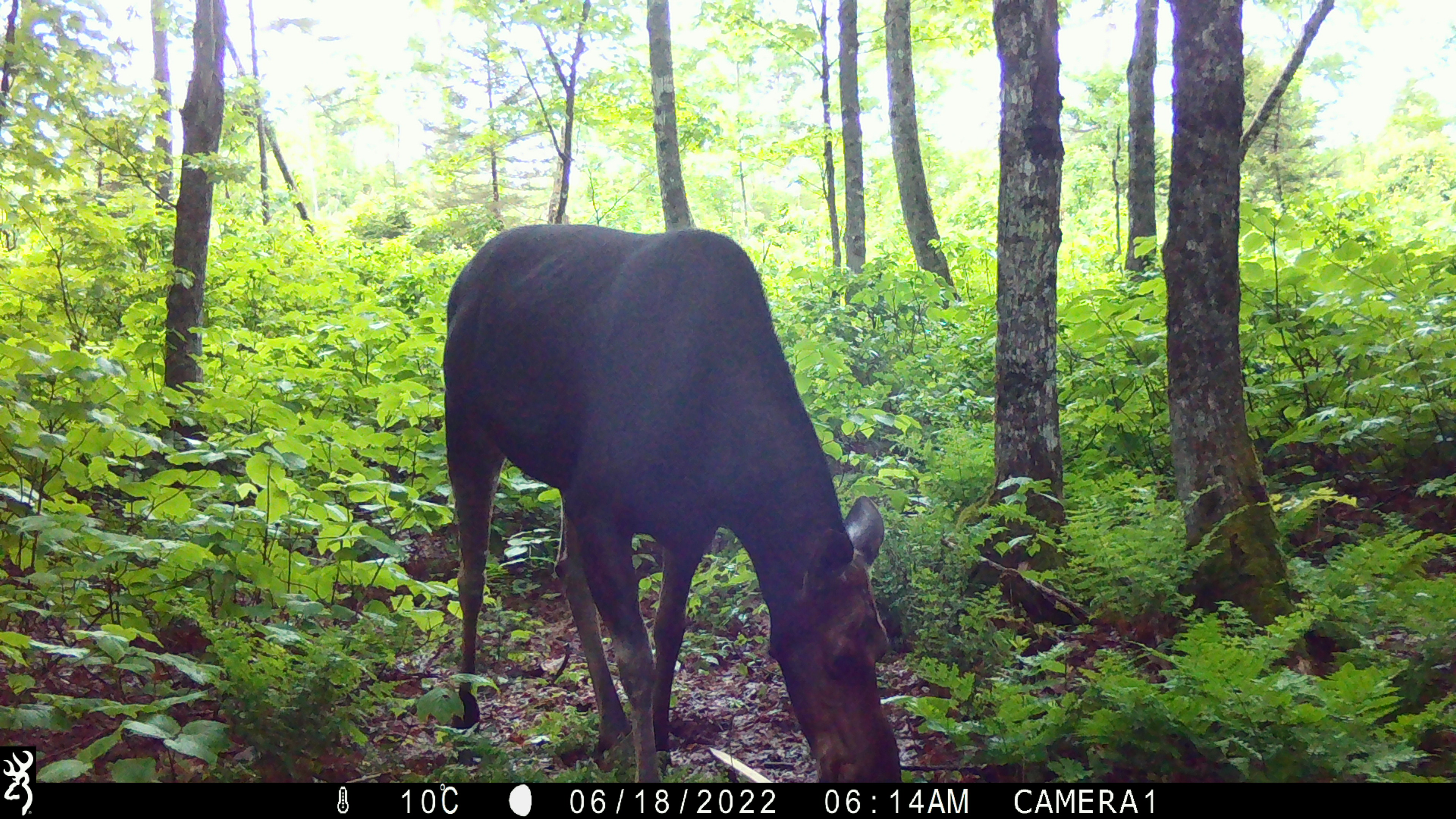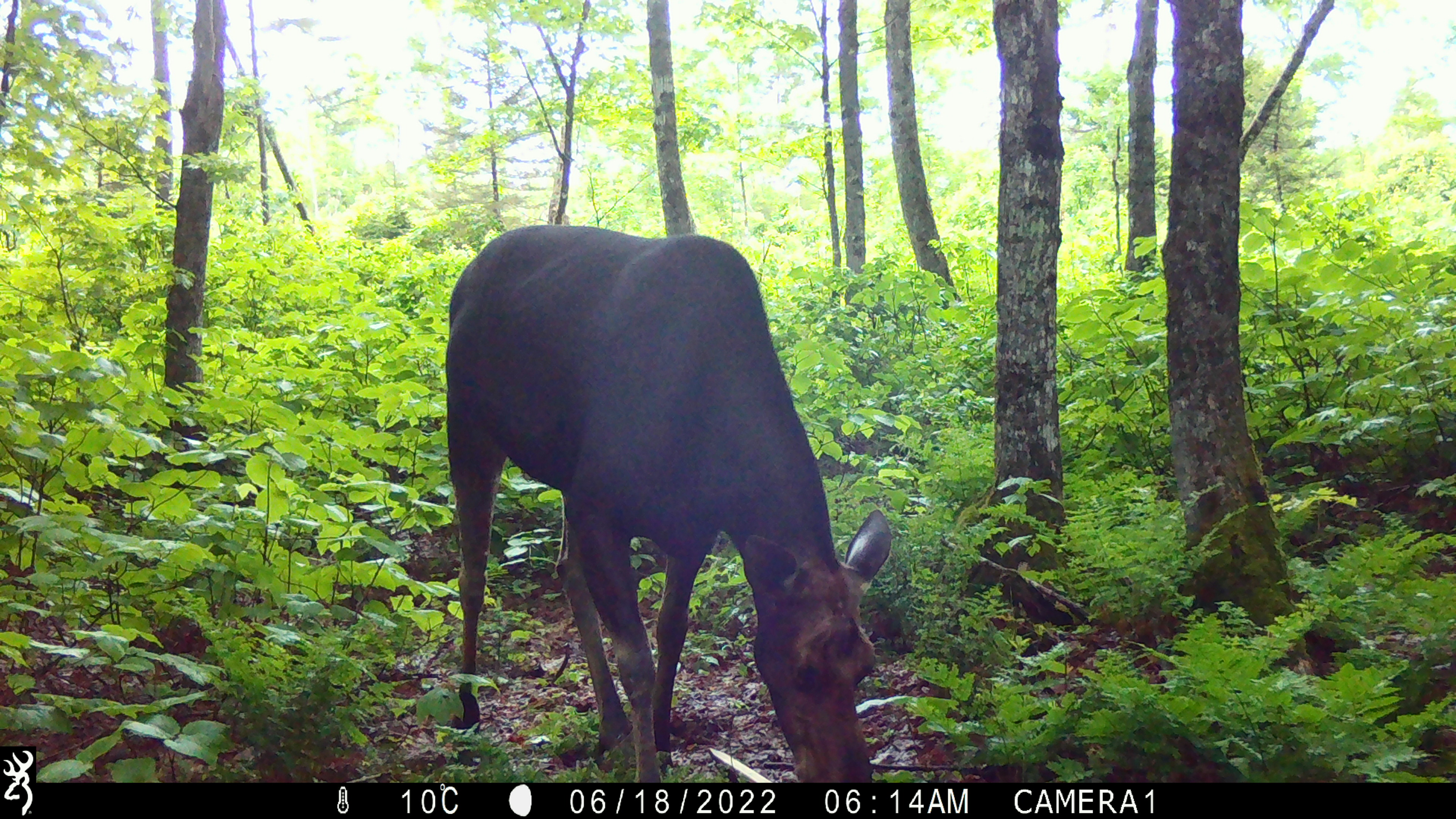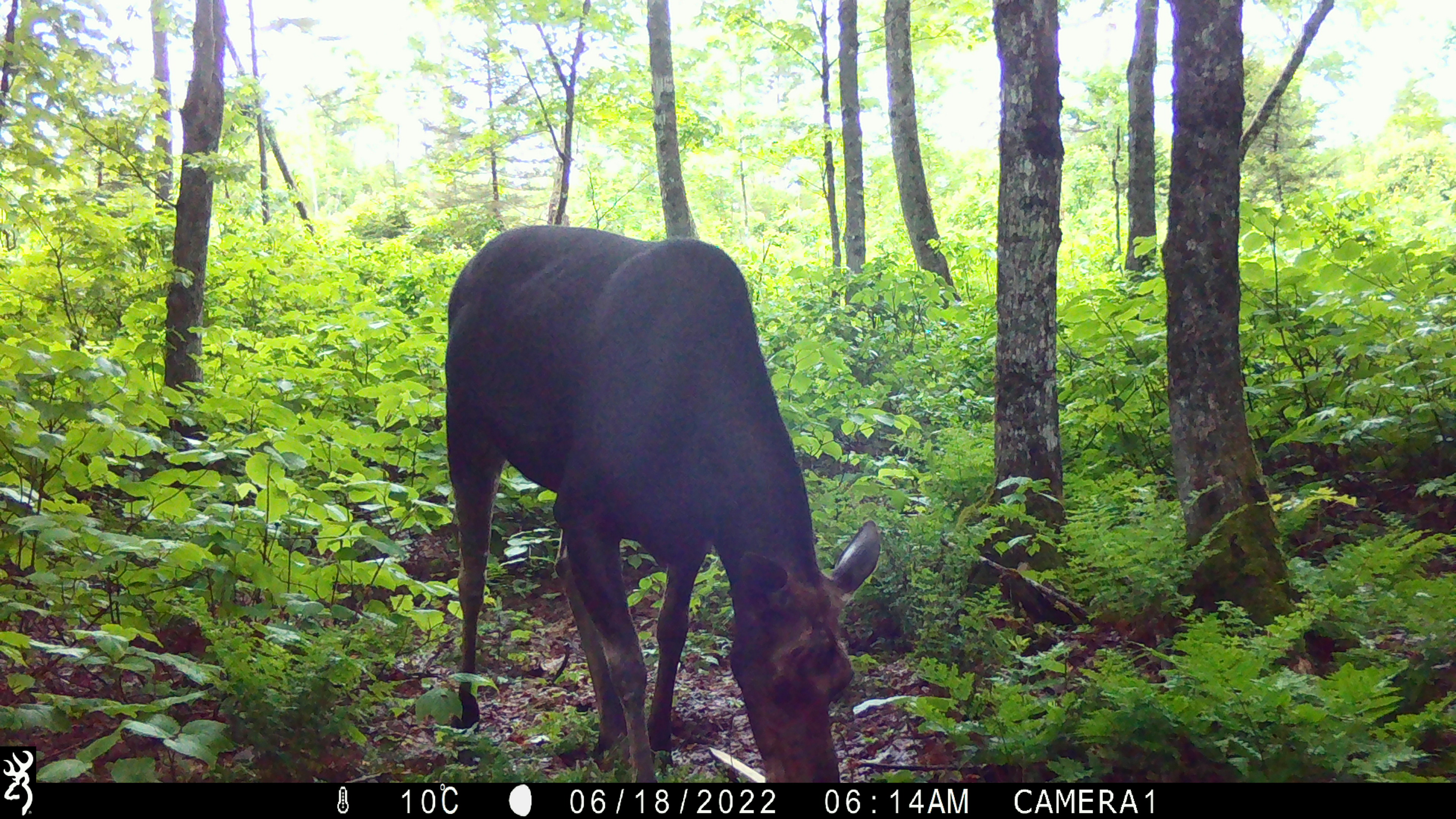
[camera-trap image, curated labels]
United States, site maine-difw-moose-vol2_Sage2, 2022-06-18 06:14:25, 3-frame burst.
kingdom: Animalia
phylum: Chordata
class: Mammalia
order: Artiodactyla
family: Cervidae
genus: Alces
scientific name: Alces alces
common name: moose